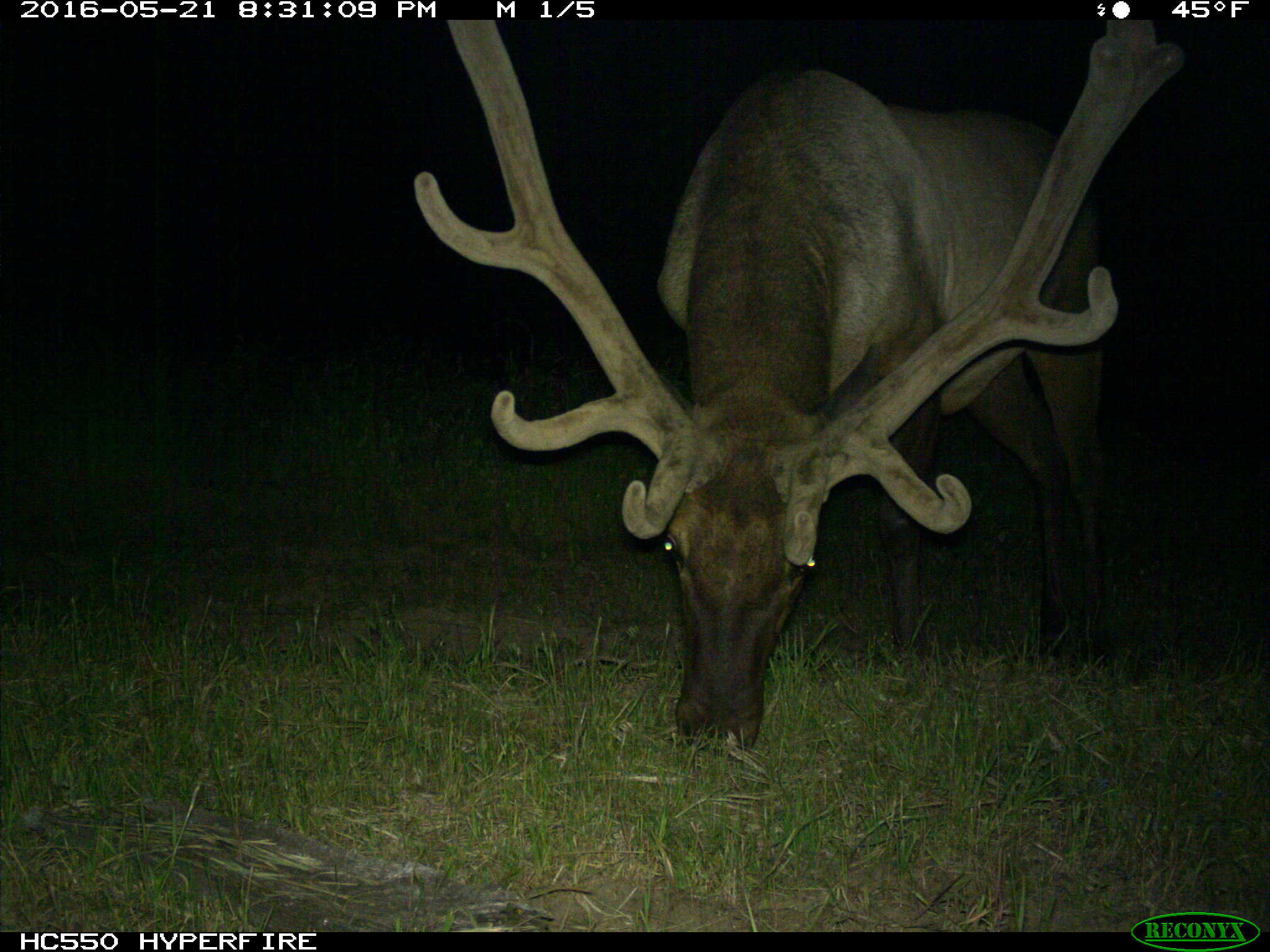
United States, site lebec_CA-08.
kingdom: Animalia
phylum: Chordata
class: Mammalia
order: Artiodactyla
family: Cervidae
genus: Cervus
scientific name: Cervus canadensis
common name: elk